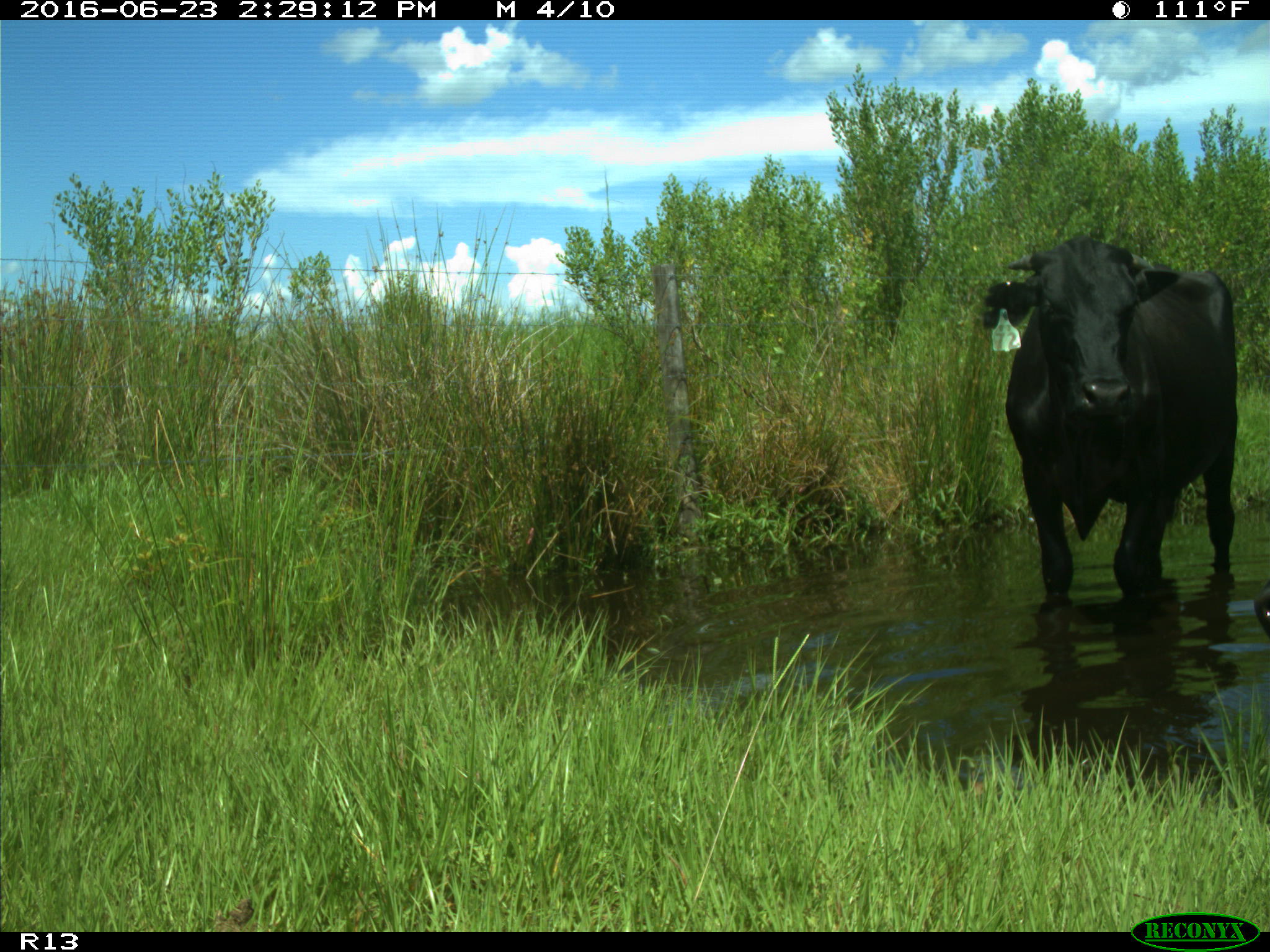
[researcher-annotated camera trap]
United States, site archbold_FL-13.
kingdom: Animalia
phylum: Chordata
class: Mammalia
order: Artiodactyla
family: Bovidae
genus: Bos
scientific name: Bos taurus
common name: domestic cow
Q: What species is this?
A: Bos taurus (domestic cow).